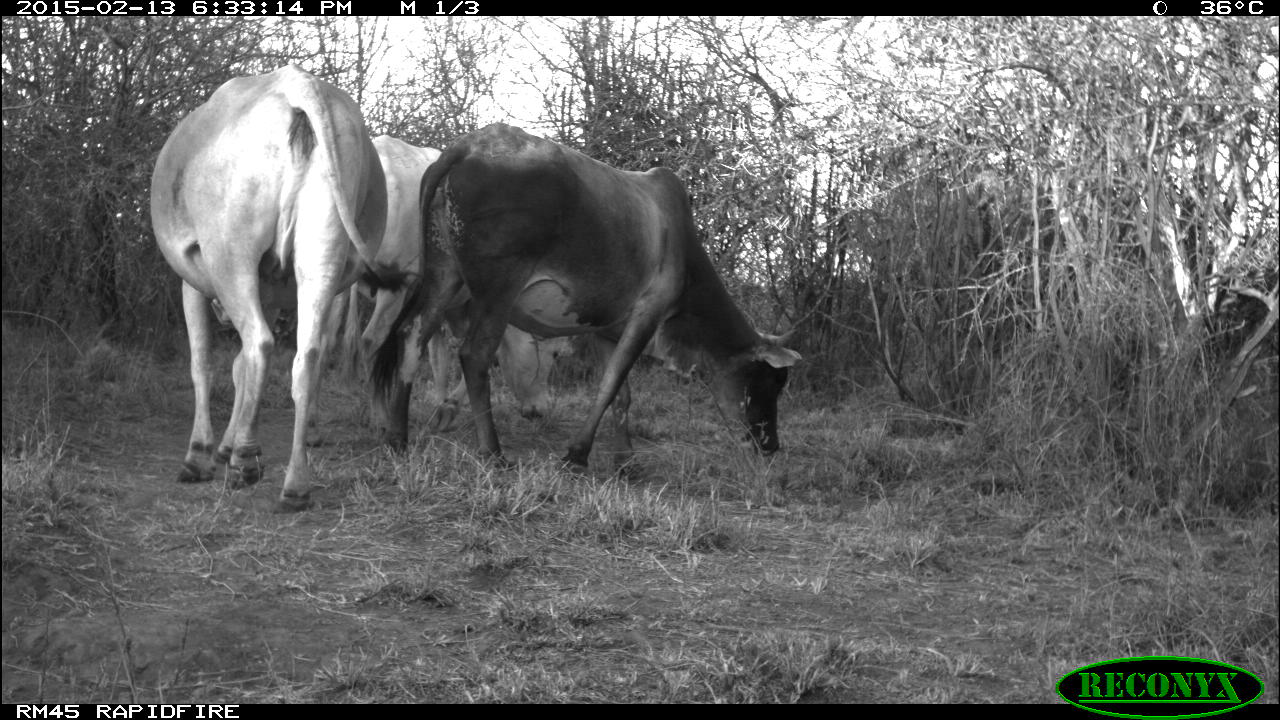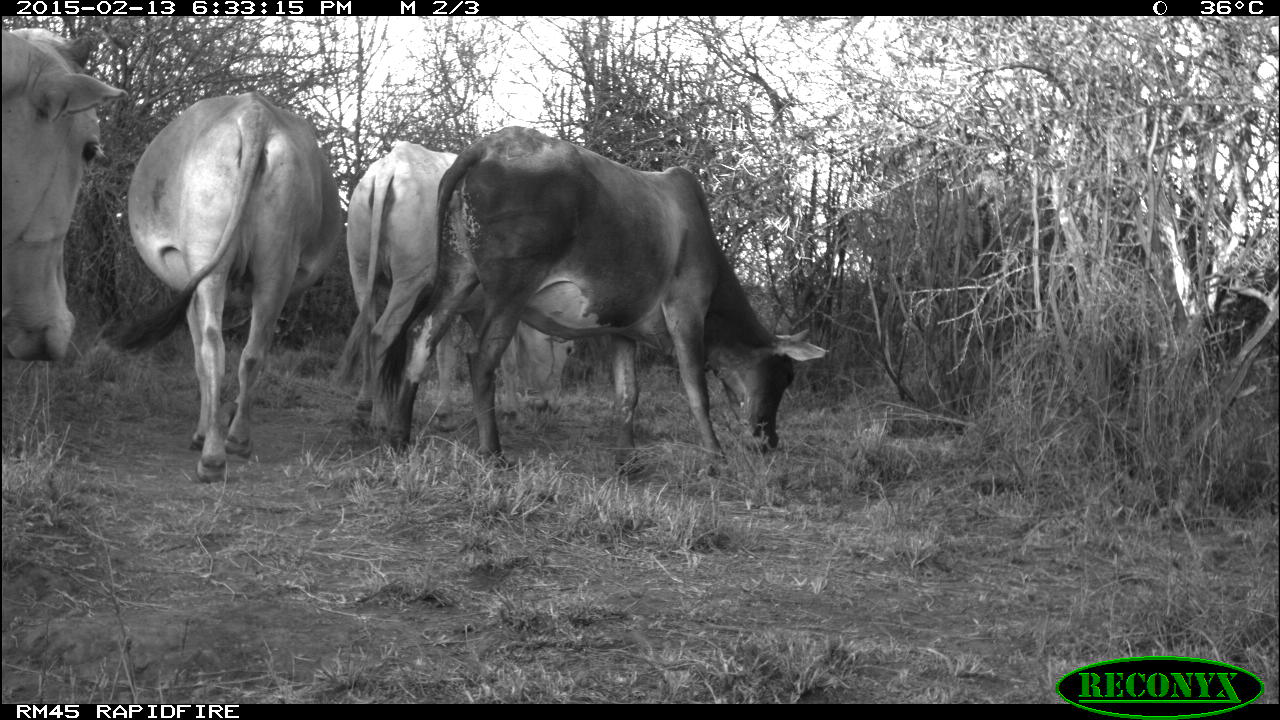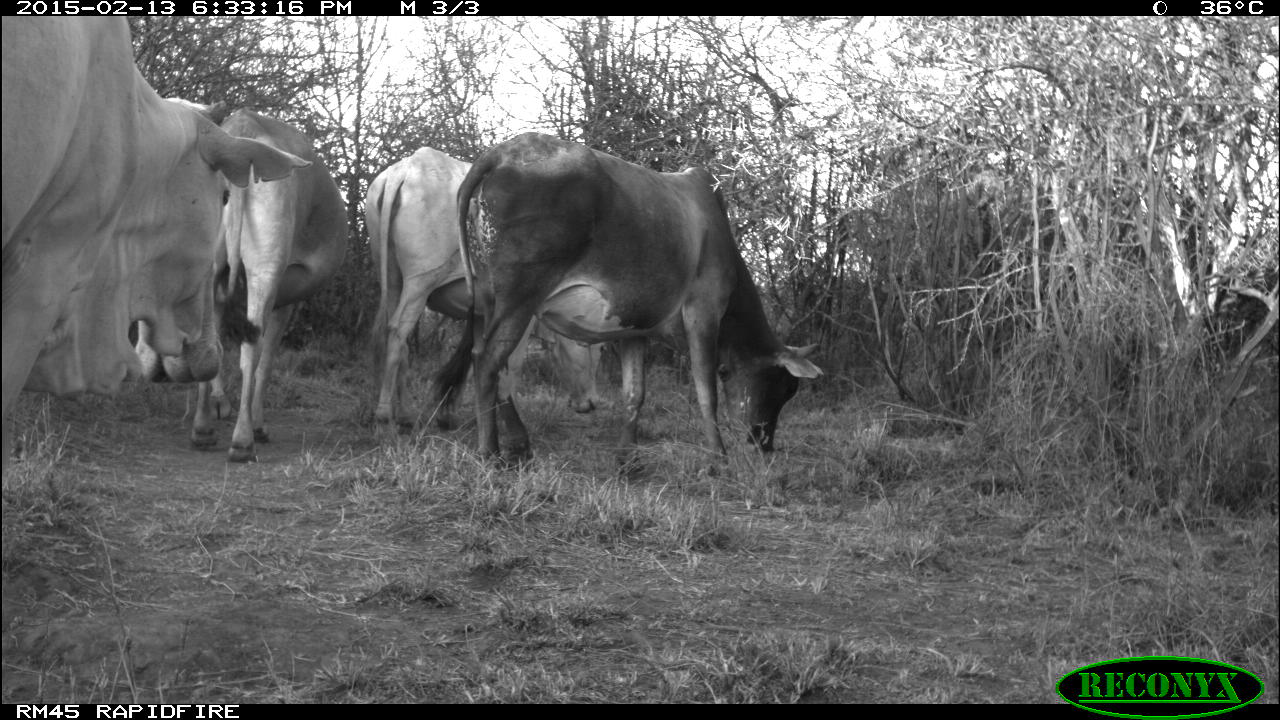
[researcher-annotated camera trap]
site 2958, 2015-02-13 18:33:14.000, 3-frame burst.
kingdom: Animalia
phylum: Chordata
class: Mammalia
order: Artiodactyla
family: Bovidae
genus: Bos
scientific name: Bos taurus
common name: domestic cattle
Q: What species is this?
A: Bos taurus (domestic cattle).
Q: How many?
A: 7.